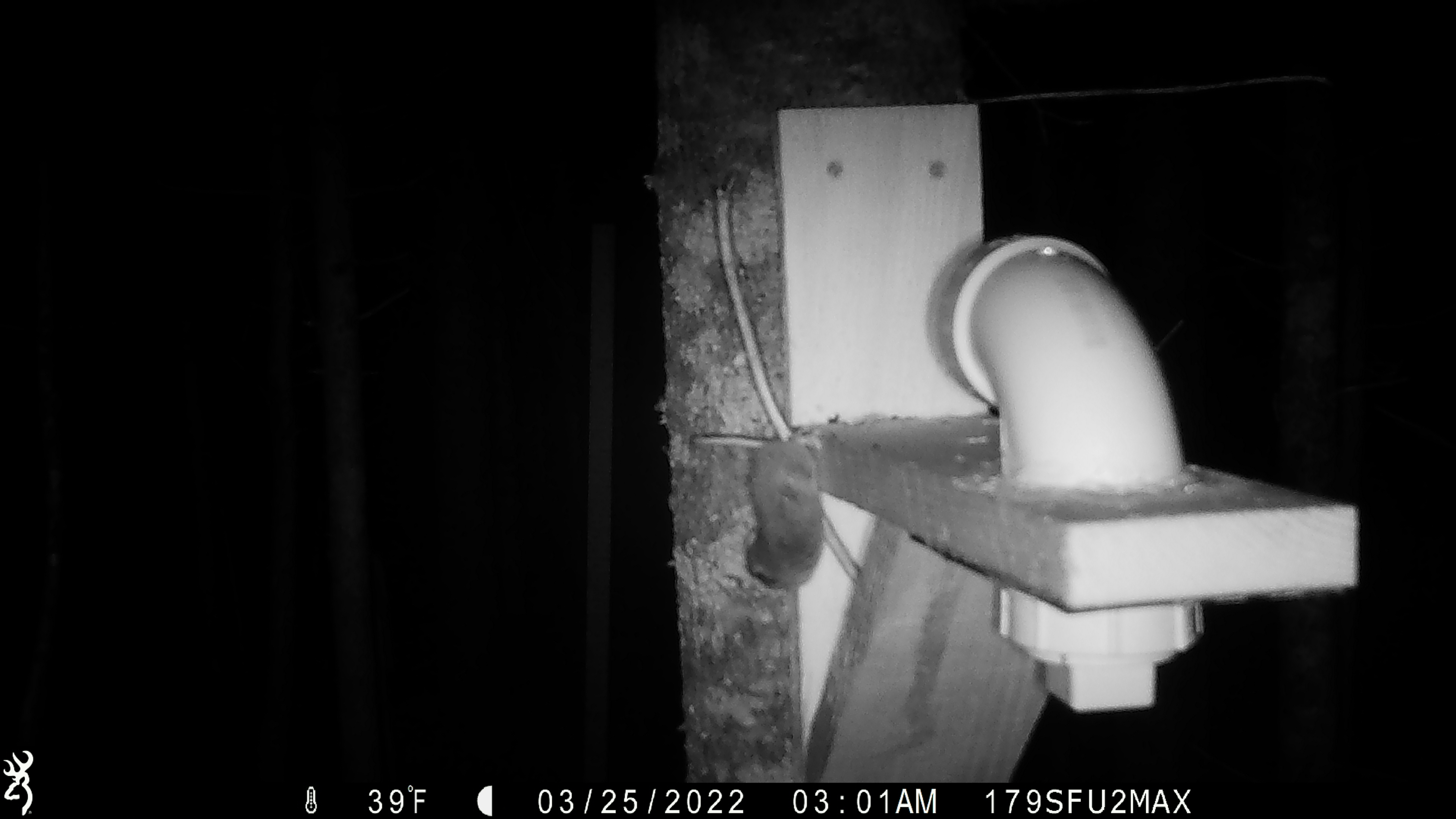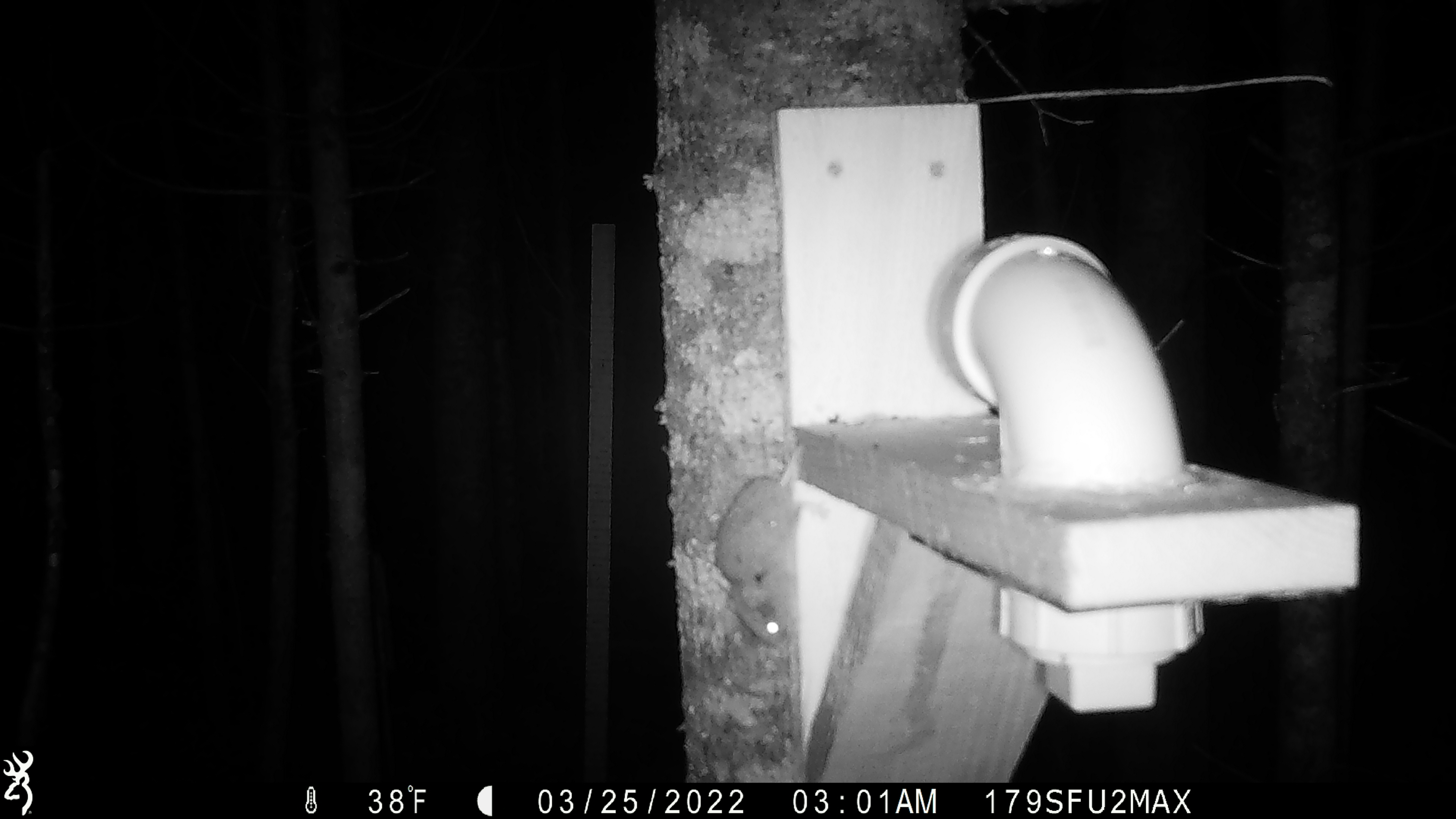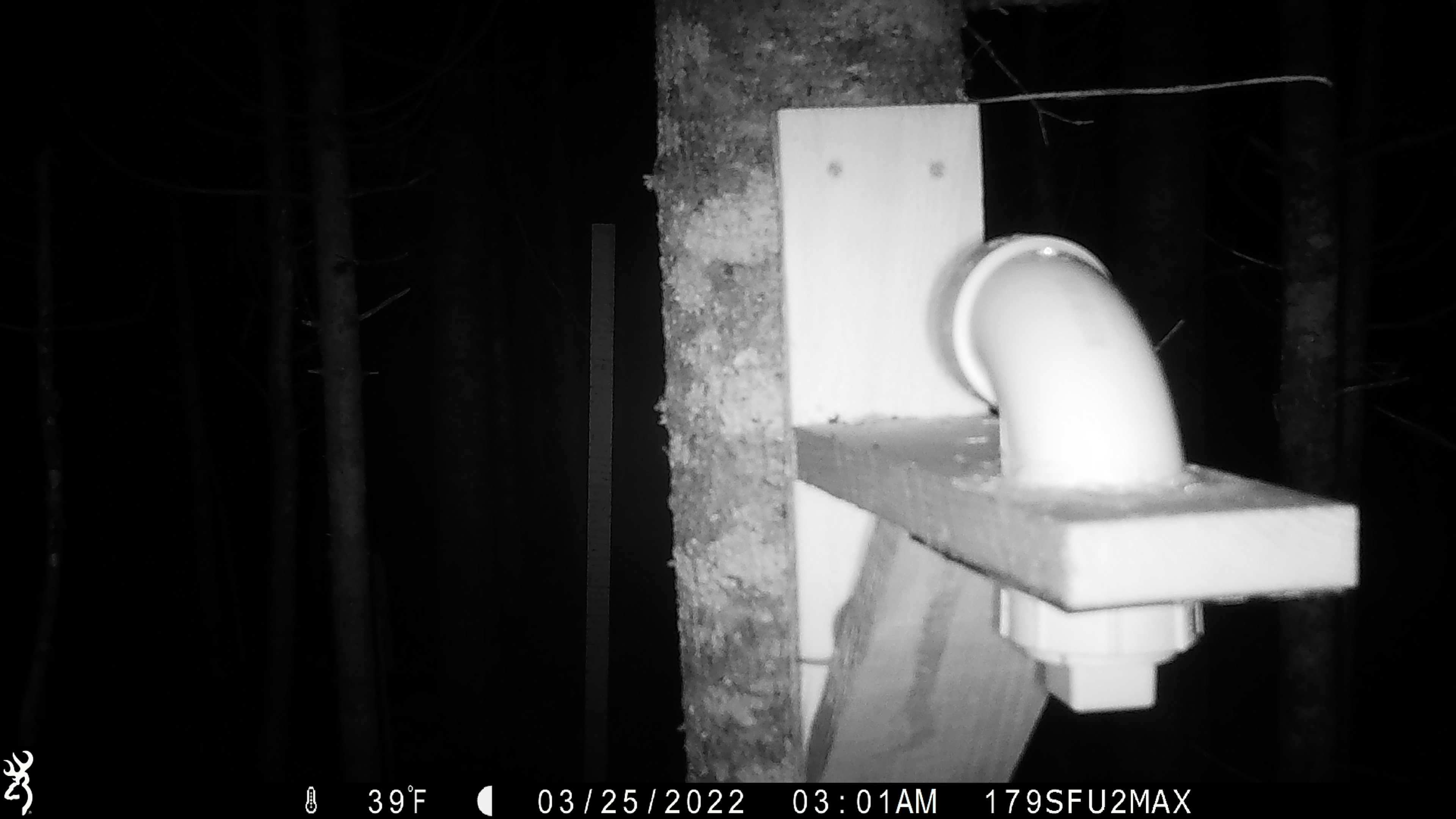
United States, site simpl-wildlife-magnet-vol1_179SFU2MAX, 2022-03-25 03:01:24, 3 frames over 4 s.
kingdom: Animalia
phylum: Chordata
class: Mammalia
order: Rodentia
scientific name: Rodentia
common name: mouse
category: mouse sp.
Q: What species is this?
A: Mouse sp. (mouse) (Rodentia).